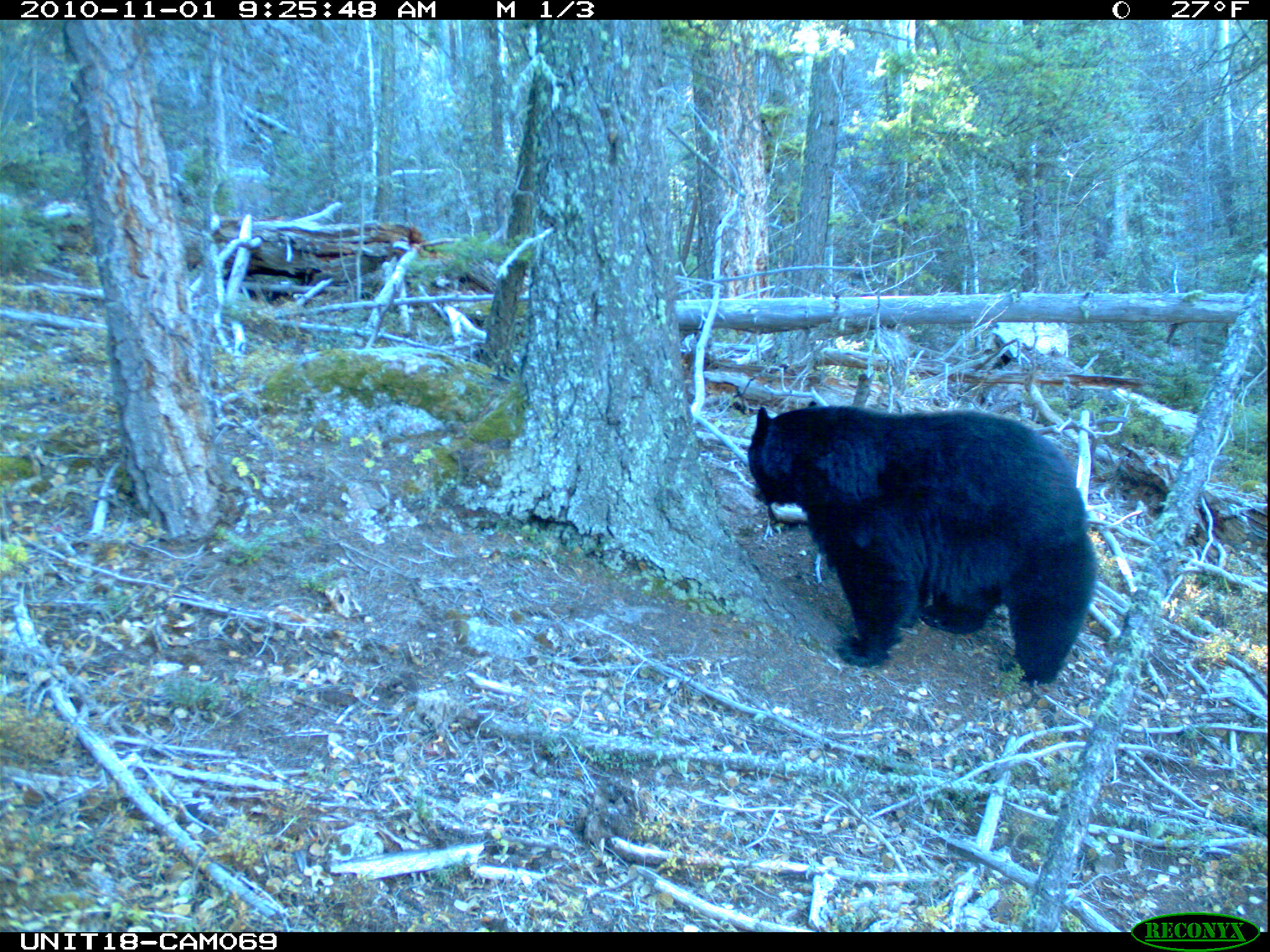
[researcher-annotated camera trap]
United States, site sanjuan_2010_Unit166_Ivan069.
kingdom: Animalia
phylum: Chordata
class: Mammalia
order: Carnivora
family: Ursidae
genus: Ursus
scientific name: Ursus americanus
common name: american black bear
Ursus americanus (american black bear).